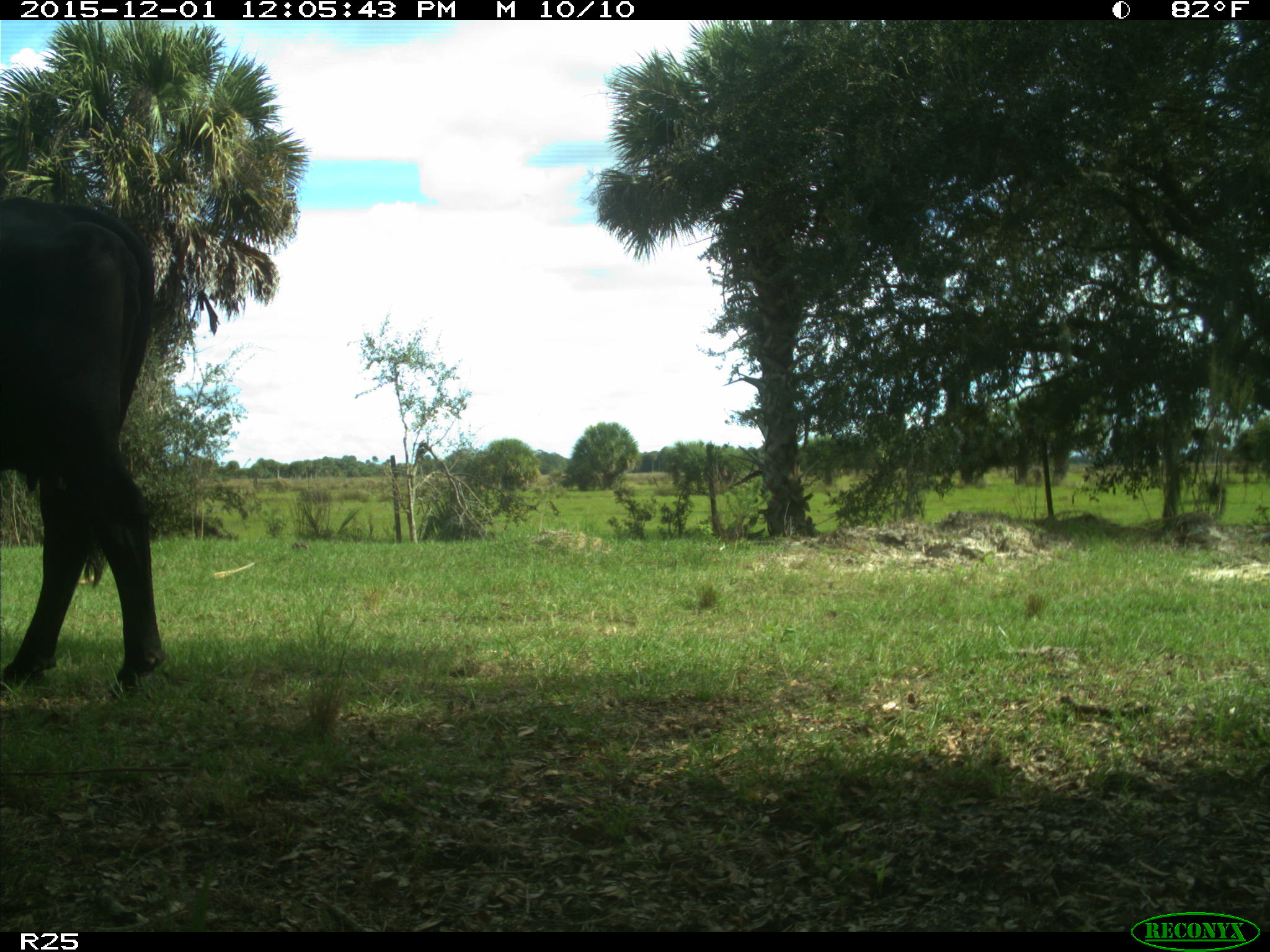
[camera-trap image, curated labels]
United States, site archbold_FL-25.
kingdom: Animalia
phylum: Chordata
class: Mammalia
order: Artiodactyla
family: Bovidae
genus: Bos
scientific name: Bos taurus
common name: domestic cow